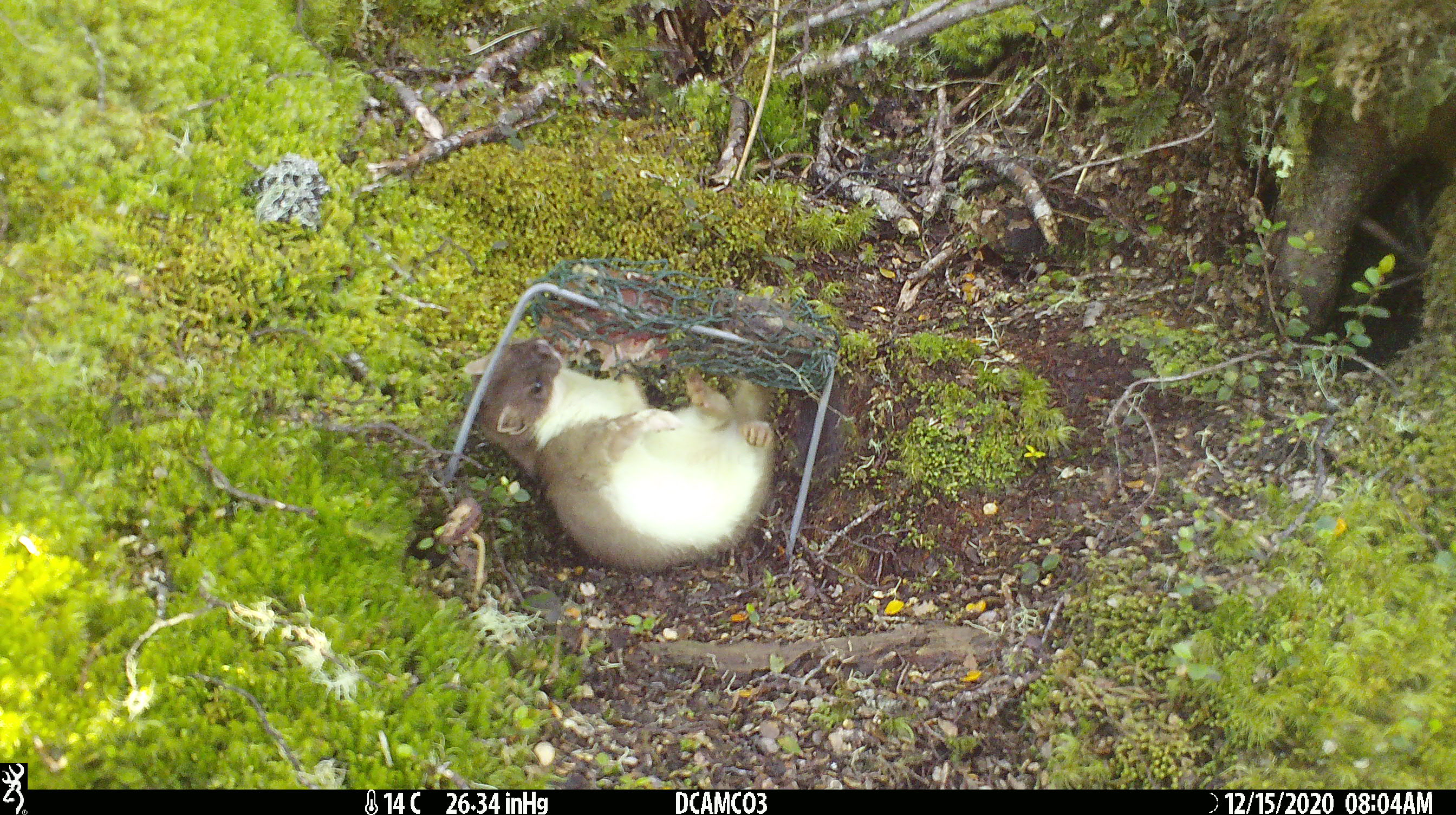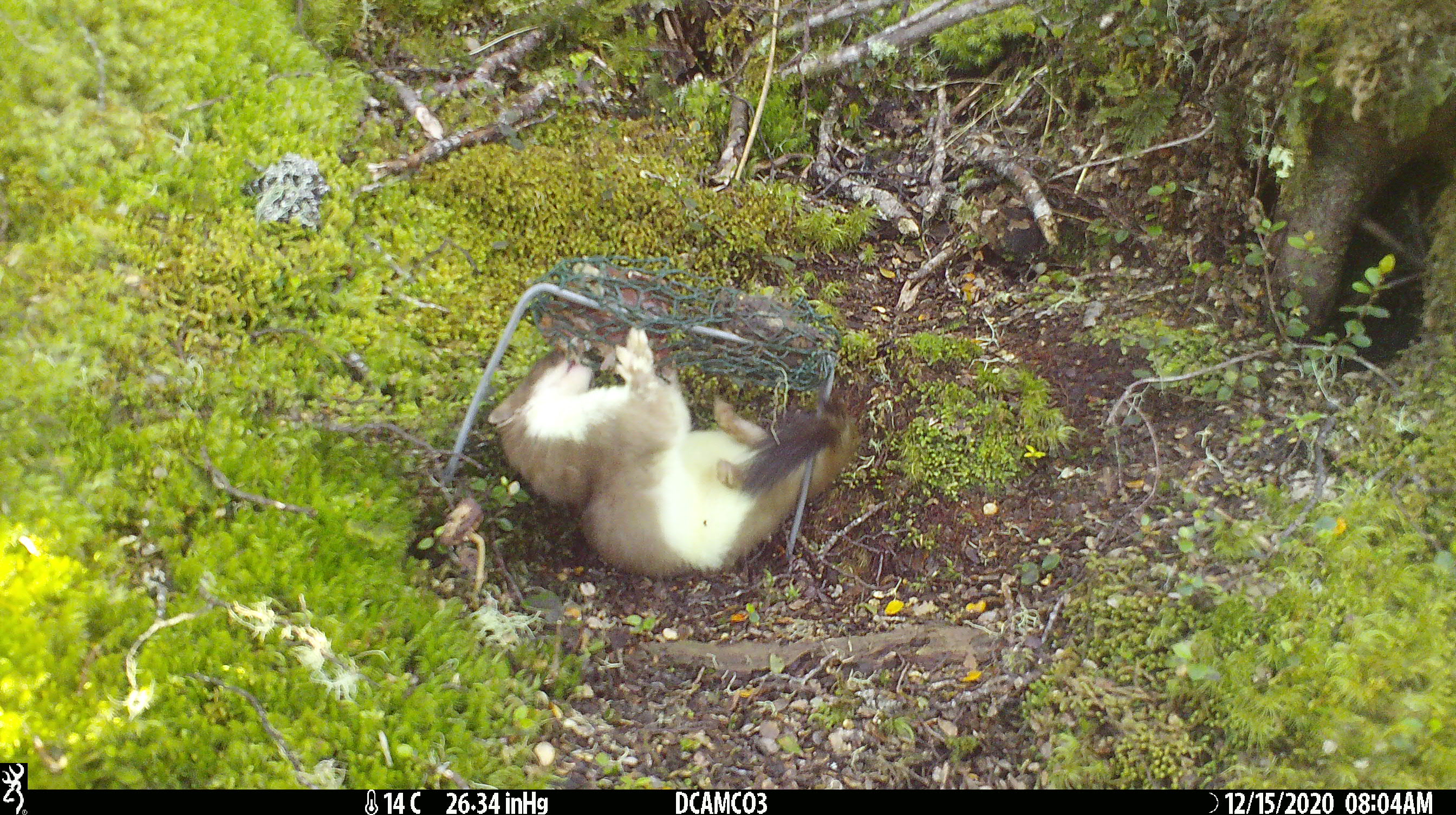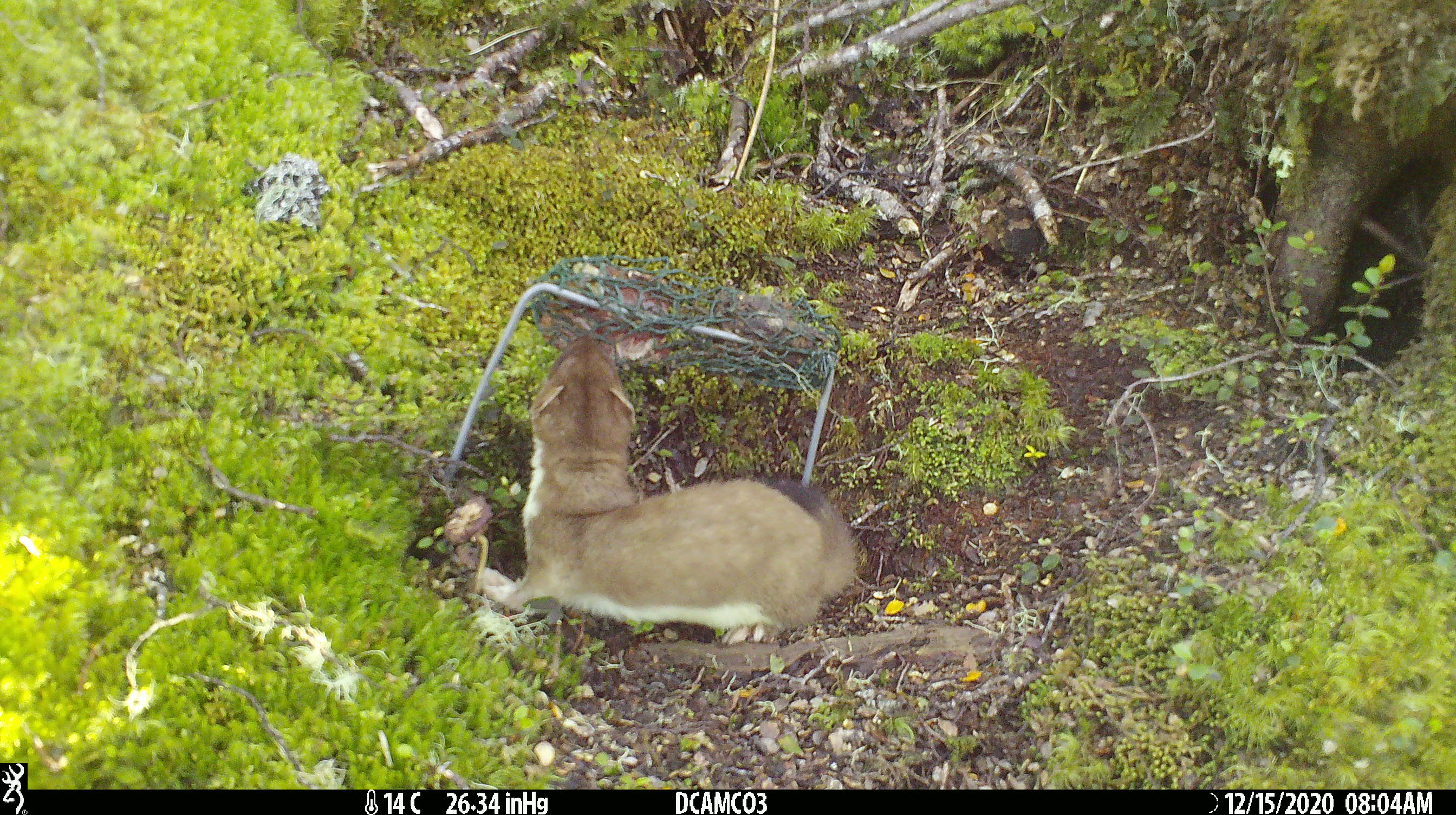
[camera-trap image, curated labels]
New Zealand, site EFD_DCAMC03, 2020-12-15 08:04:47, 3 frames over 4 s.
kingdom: Animalia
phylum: Chordata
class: Mammalia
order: Carnivora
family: Mustelidae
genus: Mustela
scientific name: Mustela erminea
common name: stoat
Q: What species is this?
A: Stoat (Mustela erminea).